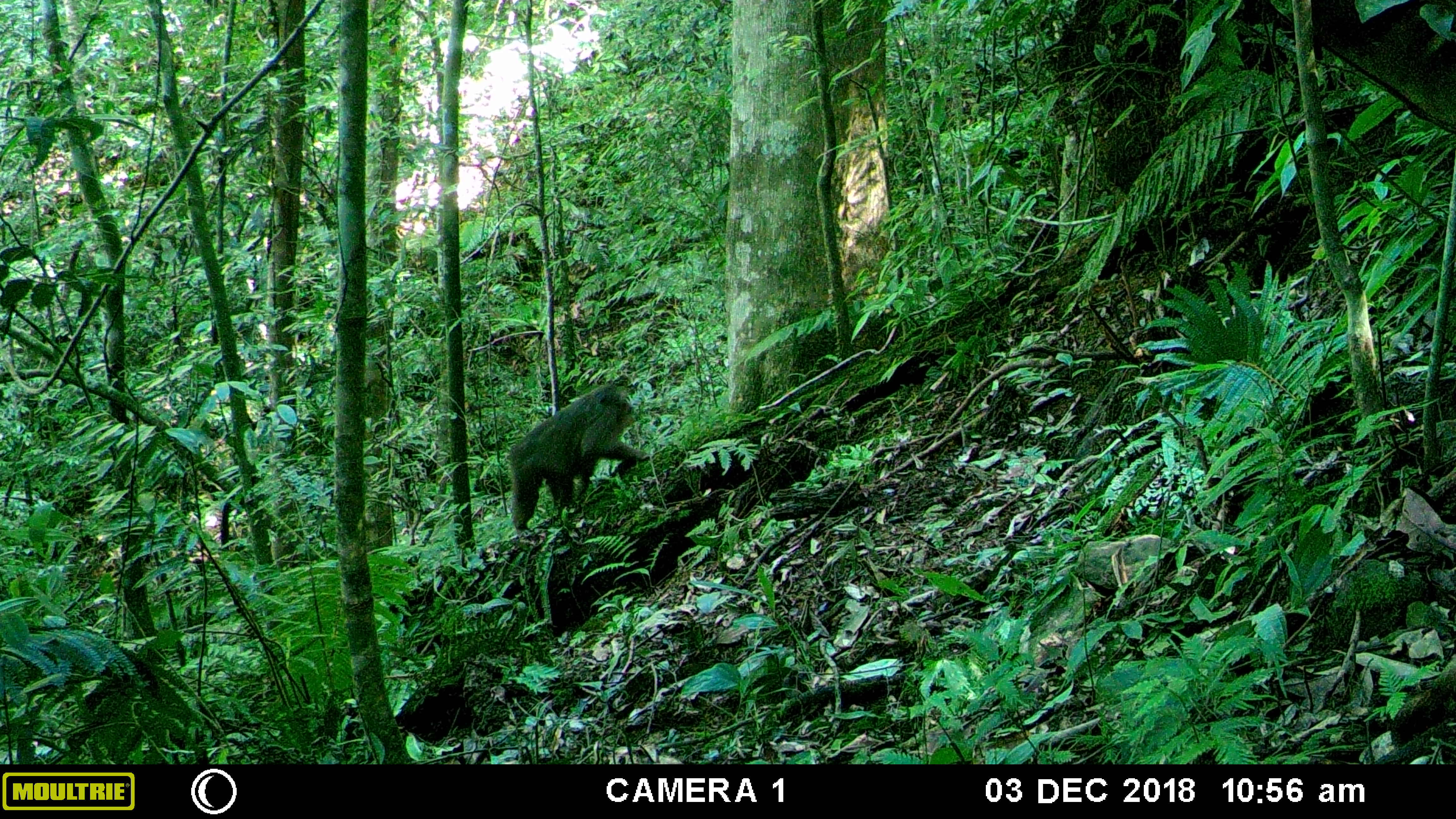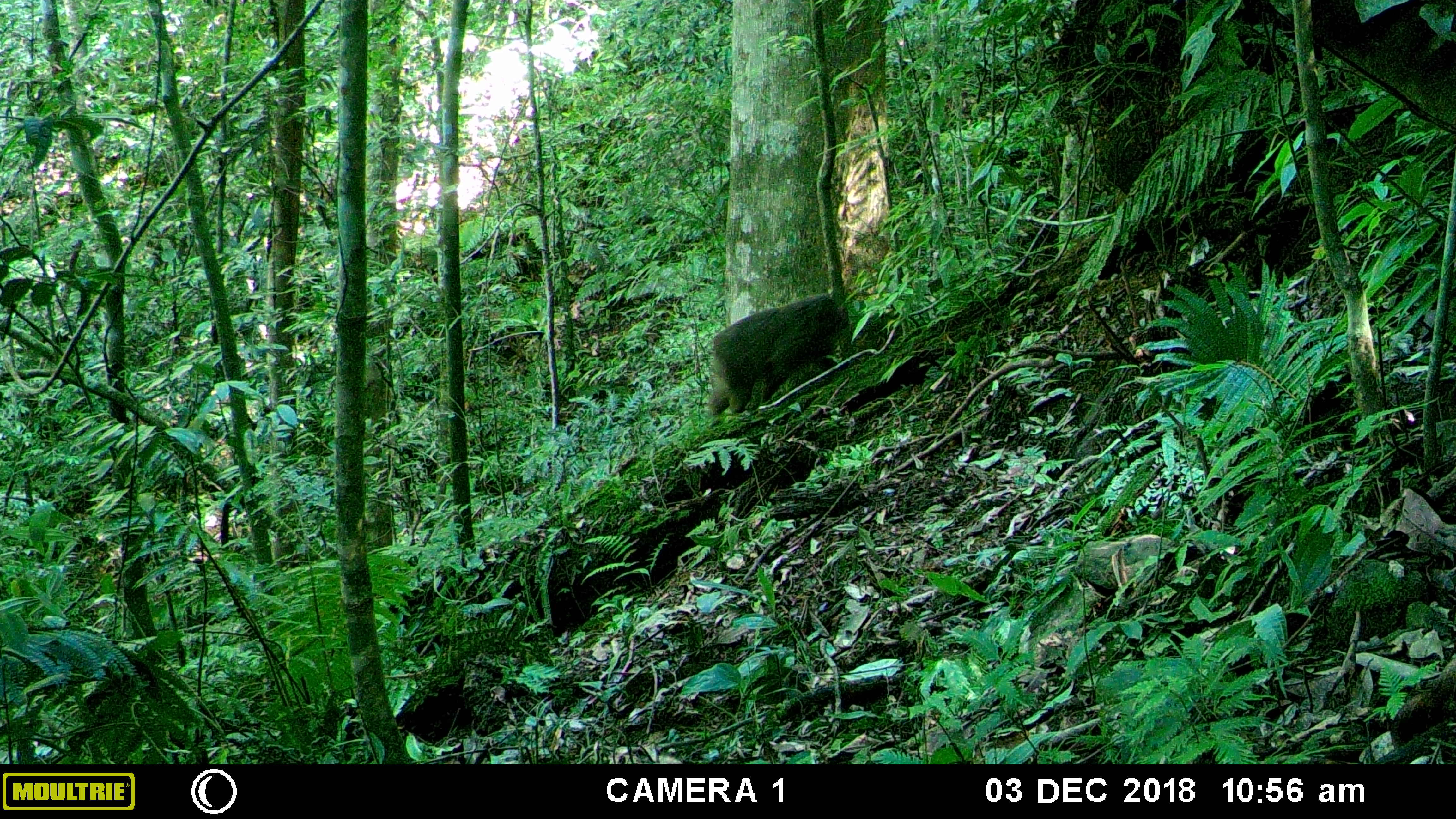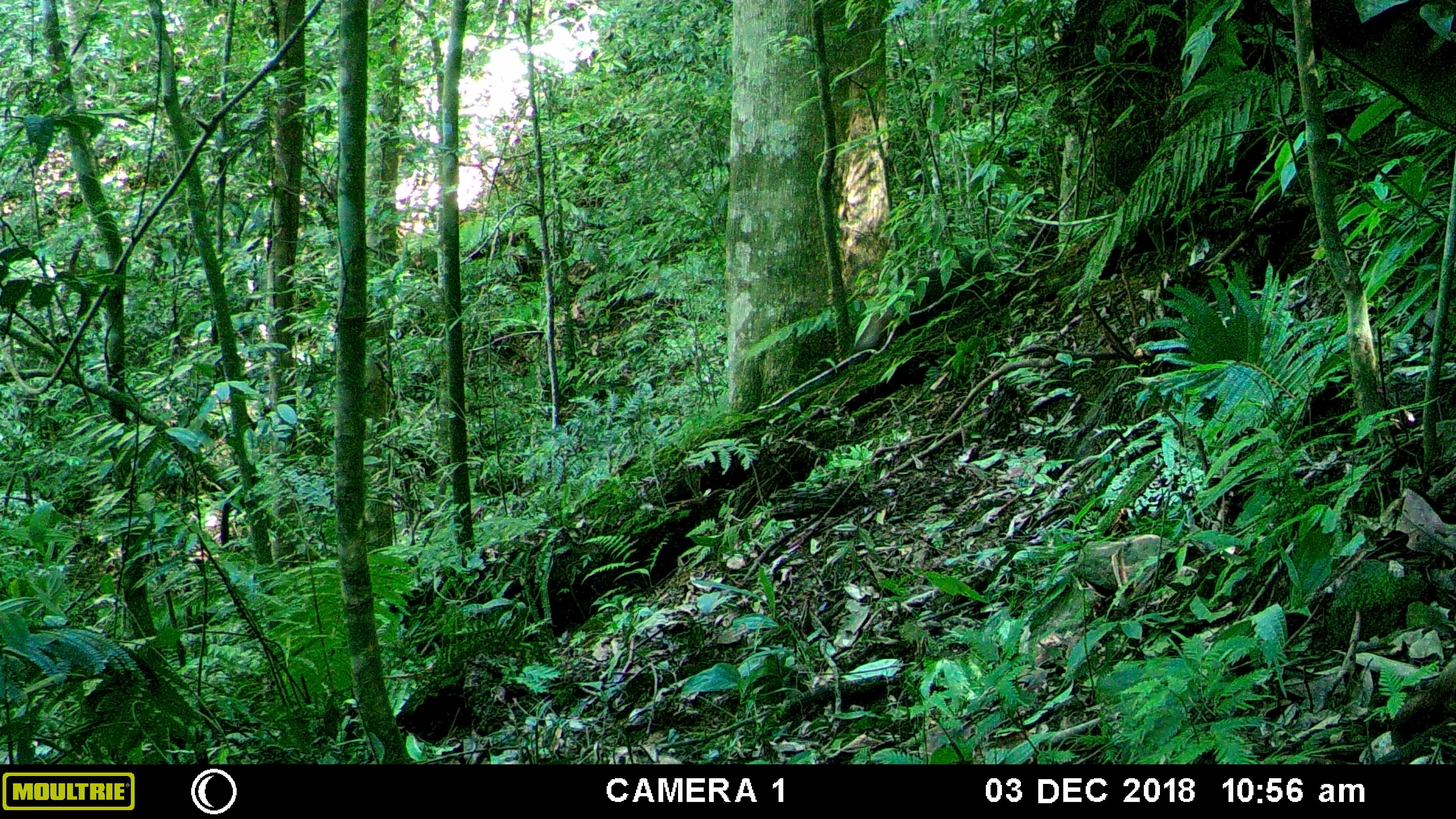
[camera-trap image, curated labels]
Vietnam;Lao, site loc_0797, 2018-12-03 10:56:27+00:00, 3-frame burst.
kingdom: Animalia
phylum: Chordata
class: Mammalia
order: Primates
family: Cercopithecidae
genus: Macaca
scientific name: Macaca arctoides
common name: stump-tailed macaque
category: stump tailed macaque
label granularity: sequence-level